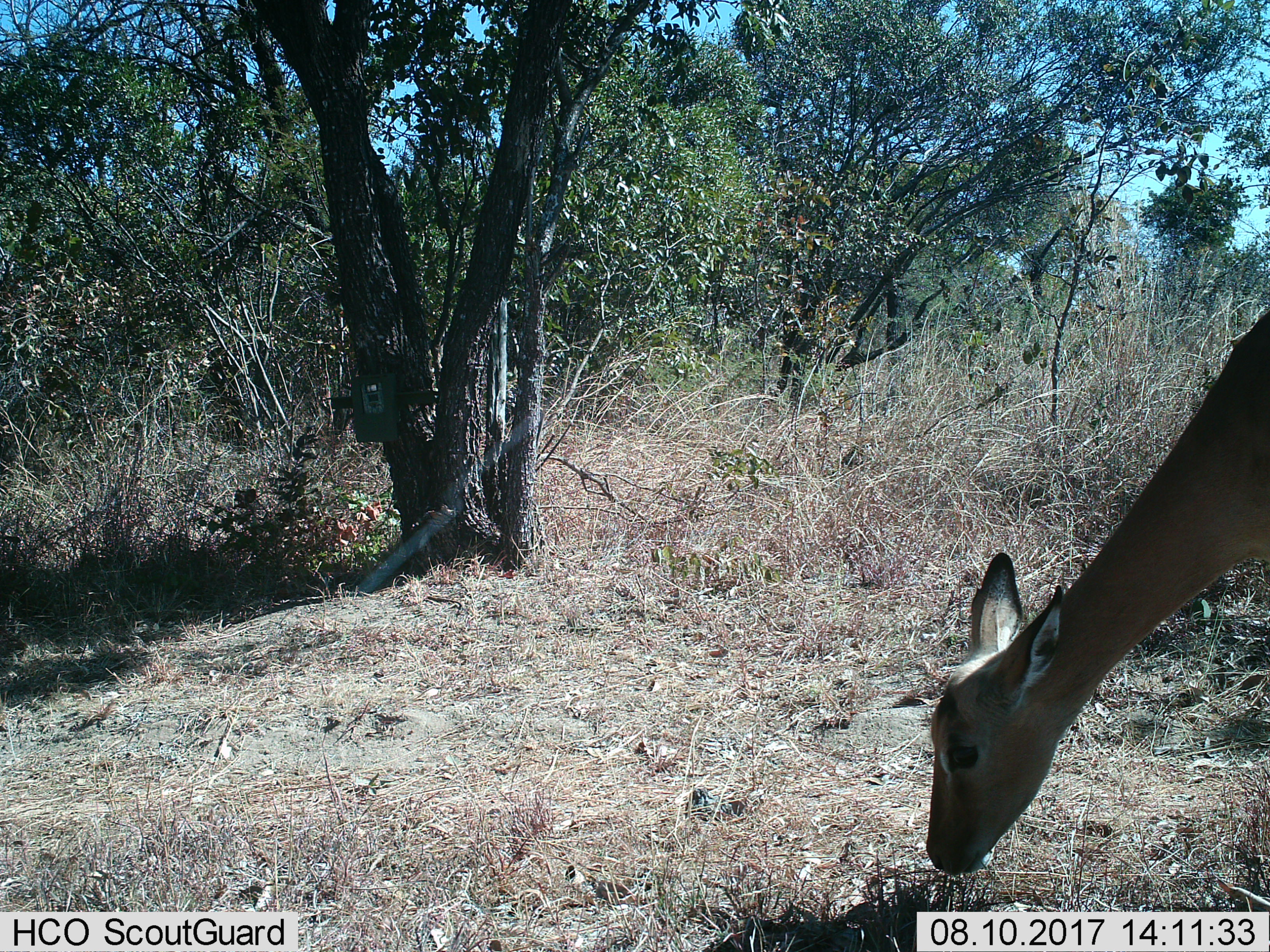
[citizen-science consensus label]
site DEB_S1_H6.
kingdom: Animalia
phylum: Chordata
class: Mammalia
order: Artiodactyla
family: Bovidae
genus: Aepyceros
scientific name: Aepyceros melampus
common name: impala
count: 1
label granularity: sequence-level